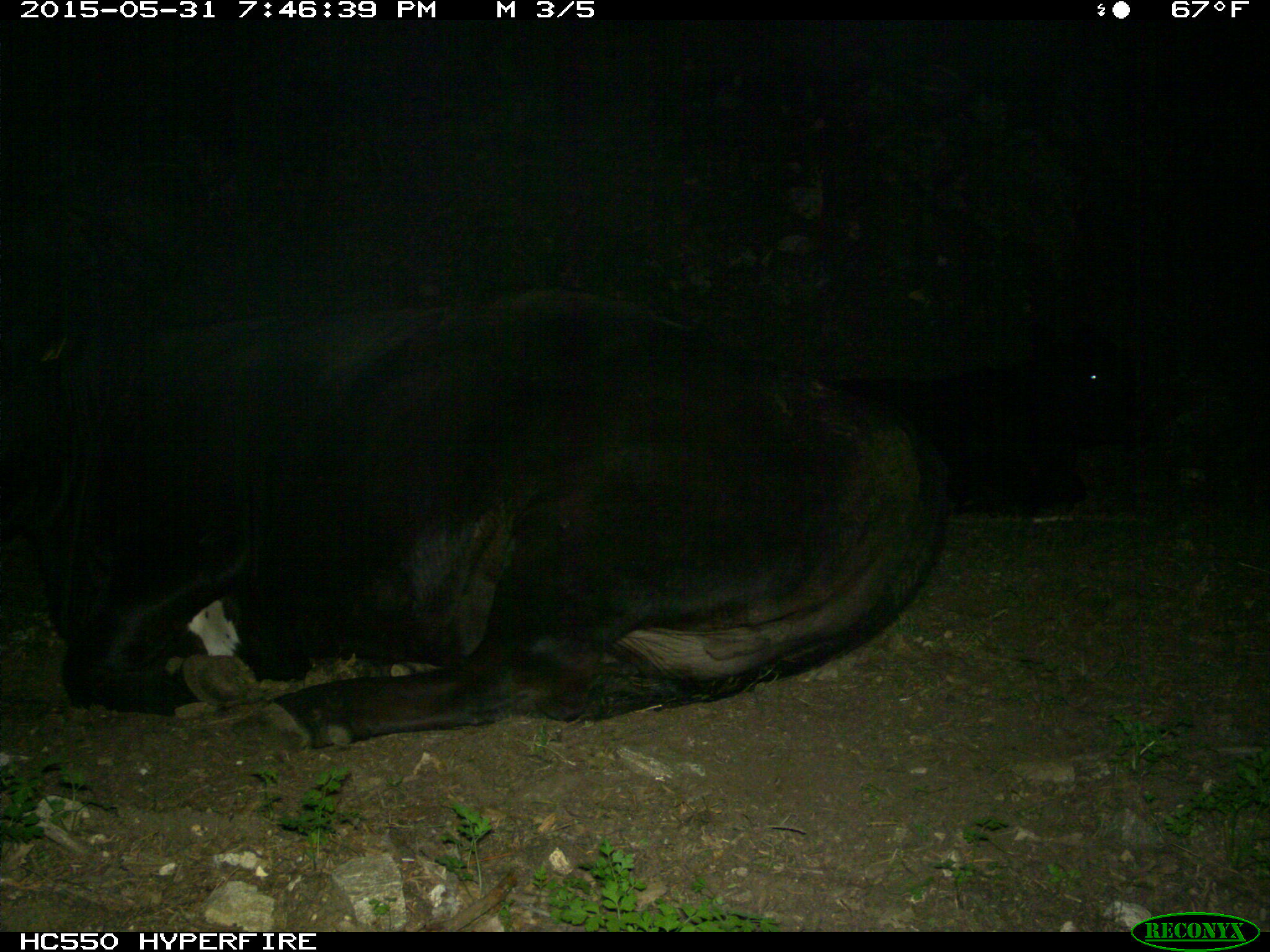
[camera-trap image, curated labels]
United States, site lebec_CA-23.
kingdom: Animalia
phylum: Chordata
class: Mammalia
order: Artiodactyla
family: Bovidae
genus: Bos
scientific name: Bos taurus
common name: domestic cow